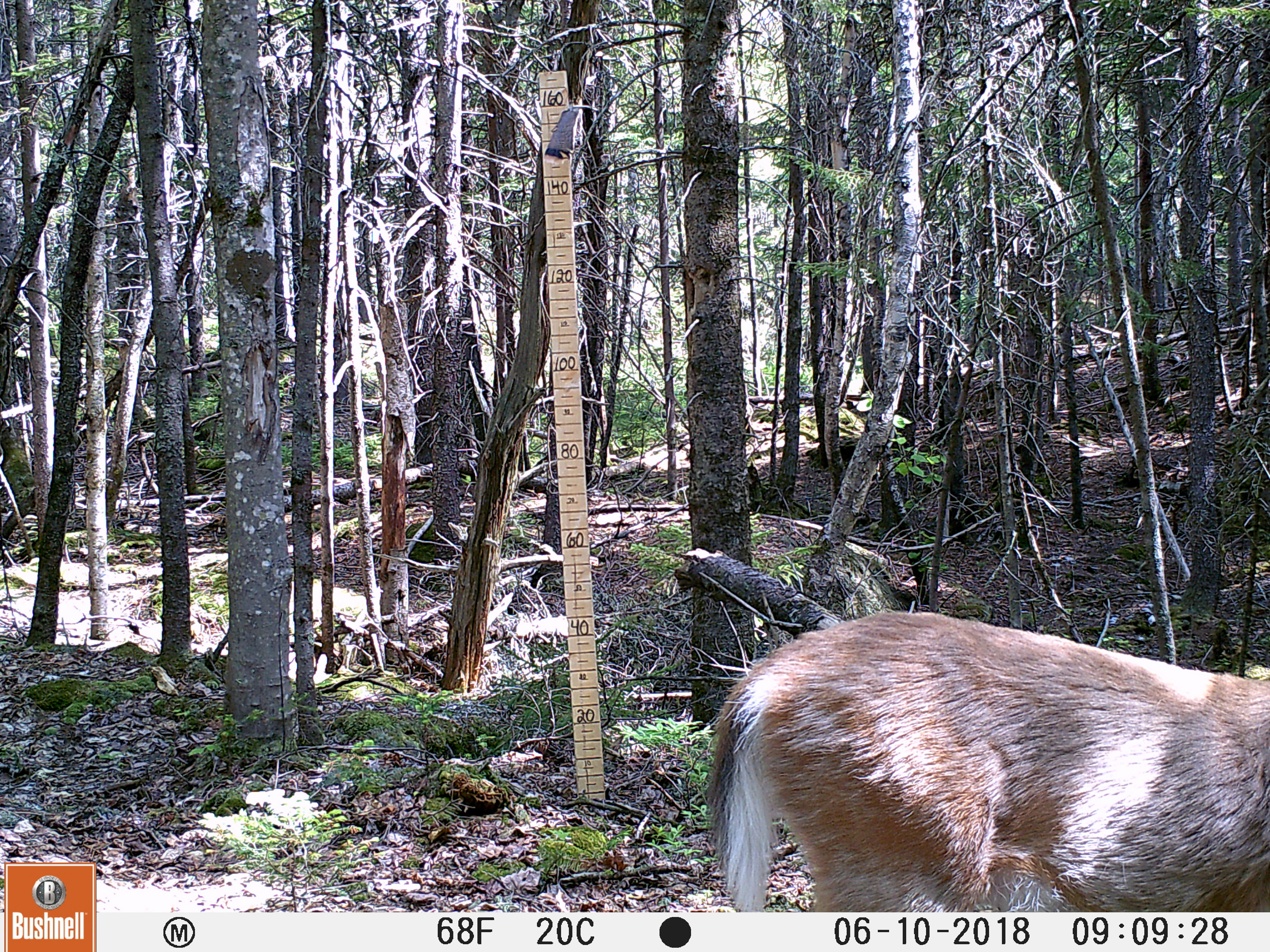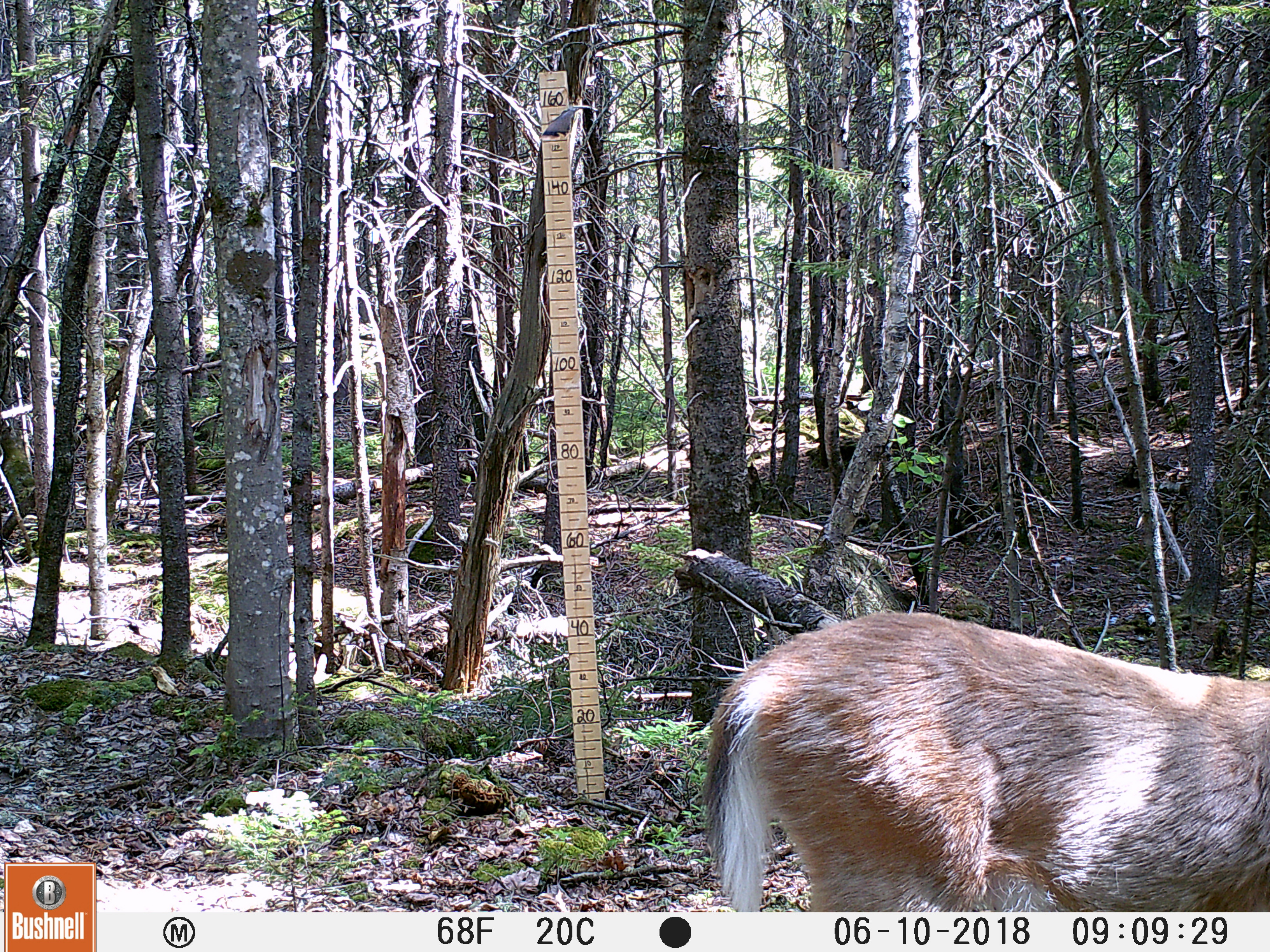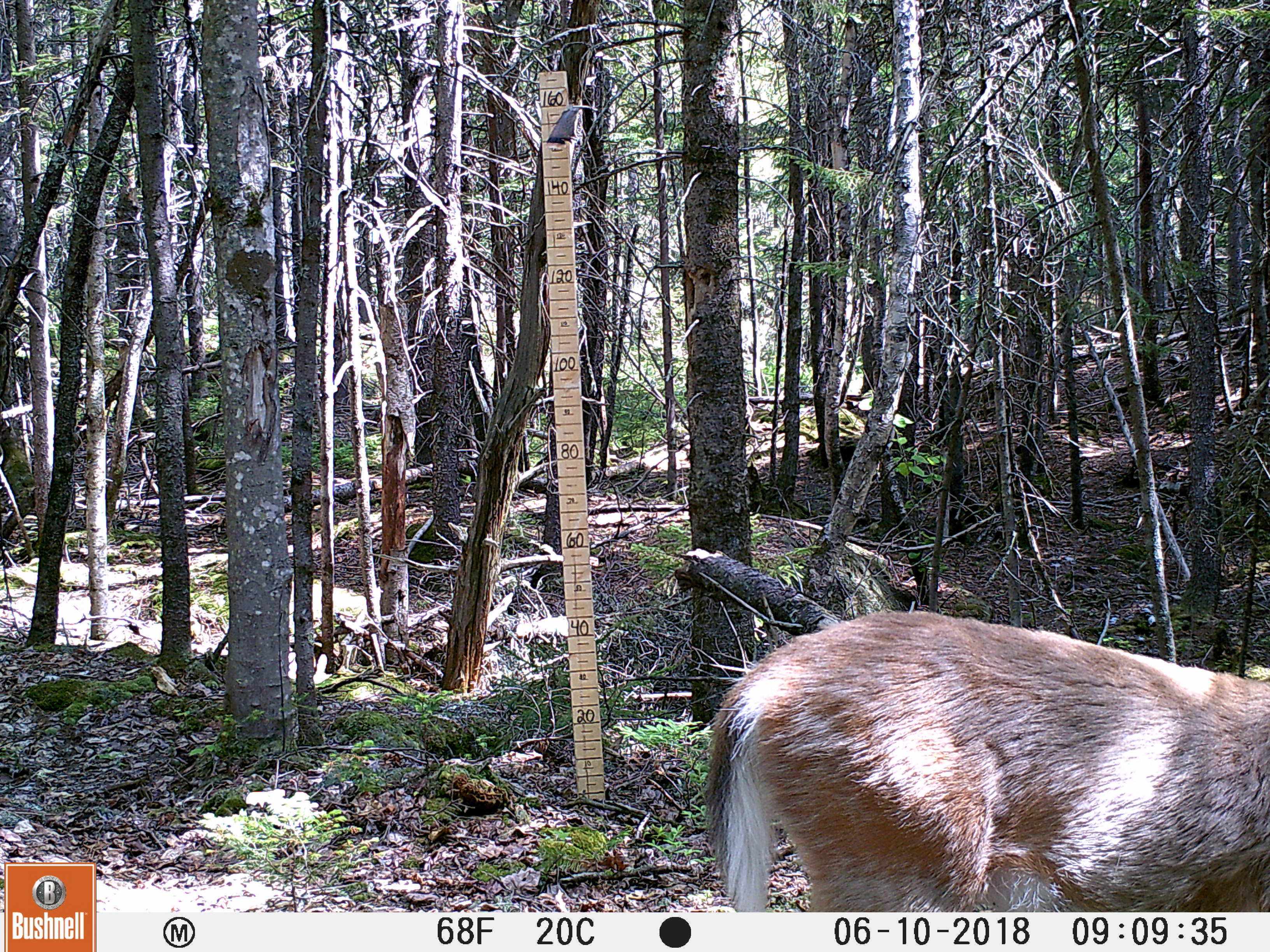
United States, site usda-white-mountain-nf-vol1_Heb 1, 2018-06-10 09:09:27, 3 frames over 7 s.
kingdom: Animalia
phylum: Chordata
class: Mammalia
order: Artiodactyla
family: Cervidae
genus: Odocoileus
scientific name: Odocoileus virginianus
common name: white-tailed deer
White-tailed deer (Odocoileus virginianus).